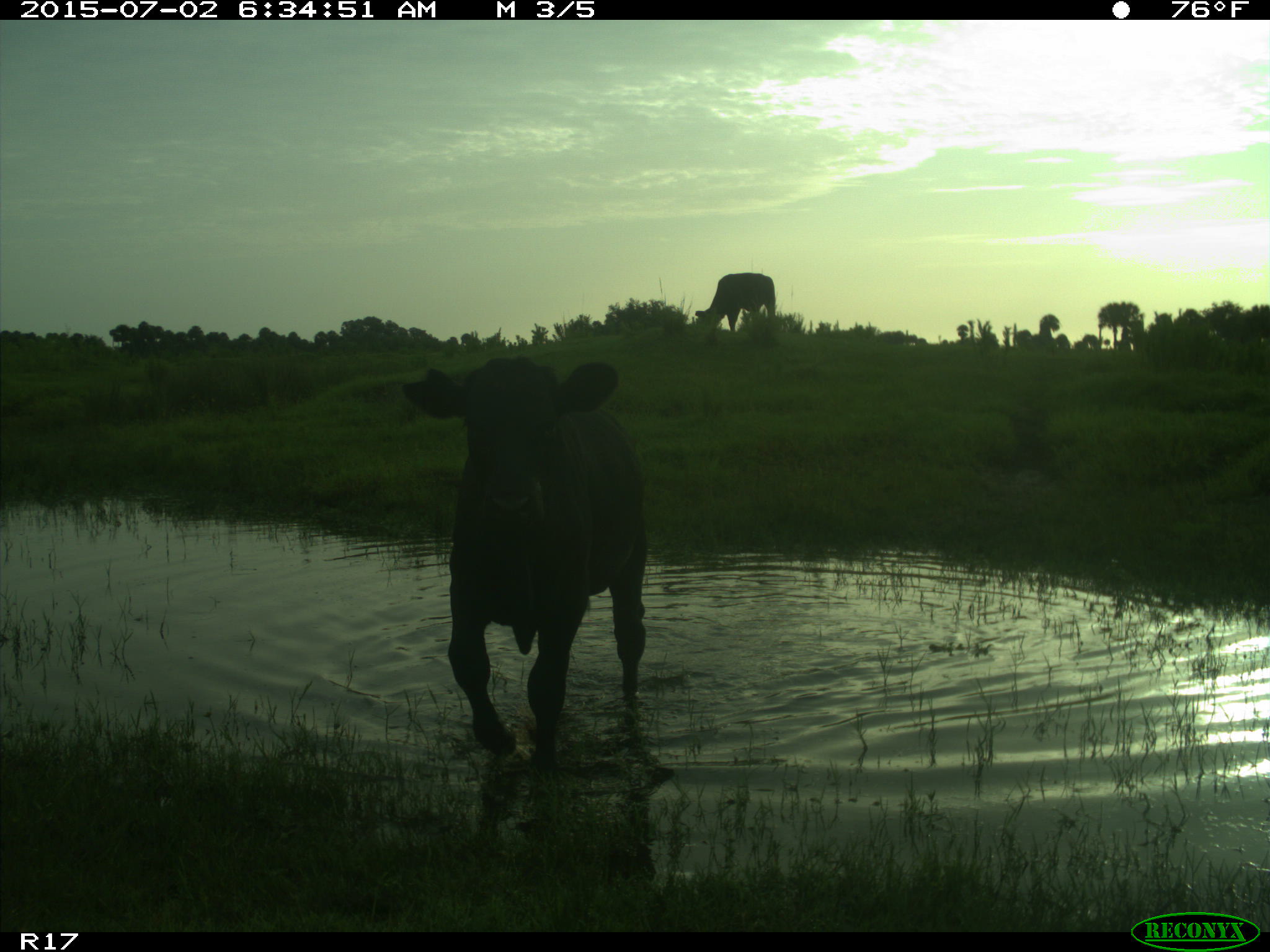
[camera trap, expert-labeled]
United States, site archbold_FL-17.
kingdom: Animalia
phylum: Chordata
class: Mammalia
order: Artiodactyla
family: Bovidae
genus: Bos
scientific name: Bos taurus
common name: domestic cow